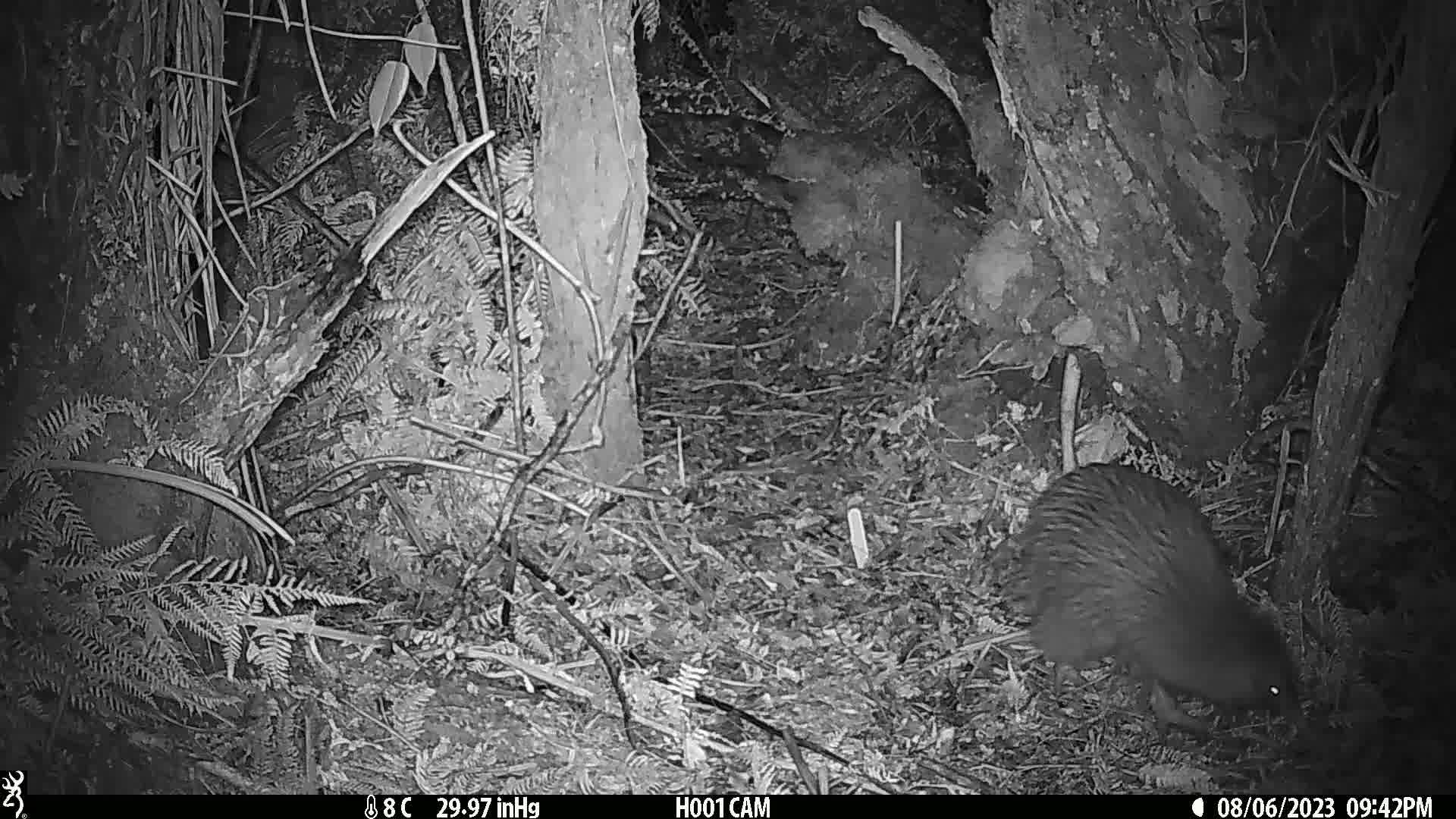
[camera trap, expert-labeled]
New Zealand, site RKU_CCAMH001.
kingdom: Animalia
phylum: Chordata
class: Aves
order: Apterygiformes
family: Apterygidae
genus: Apteryx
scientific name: Apteryx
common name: kiwi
Kiwi (Apteryx).